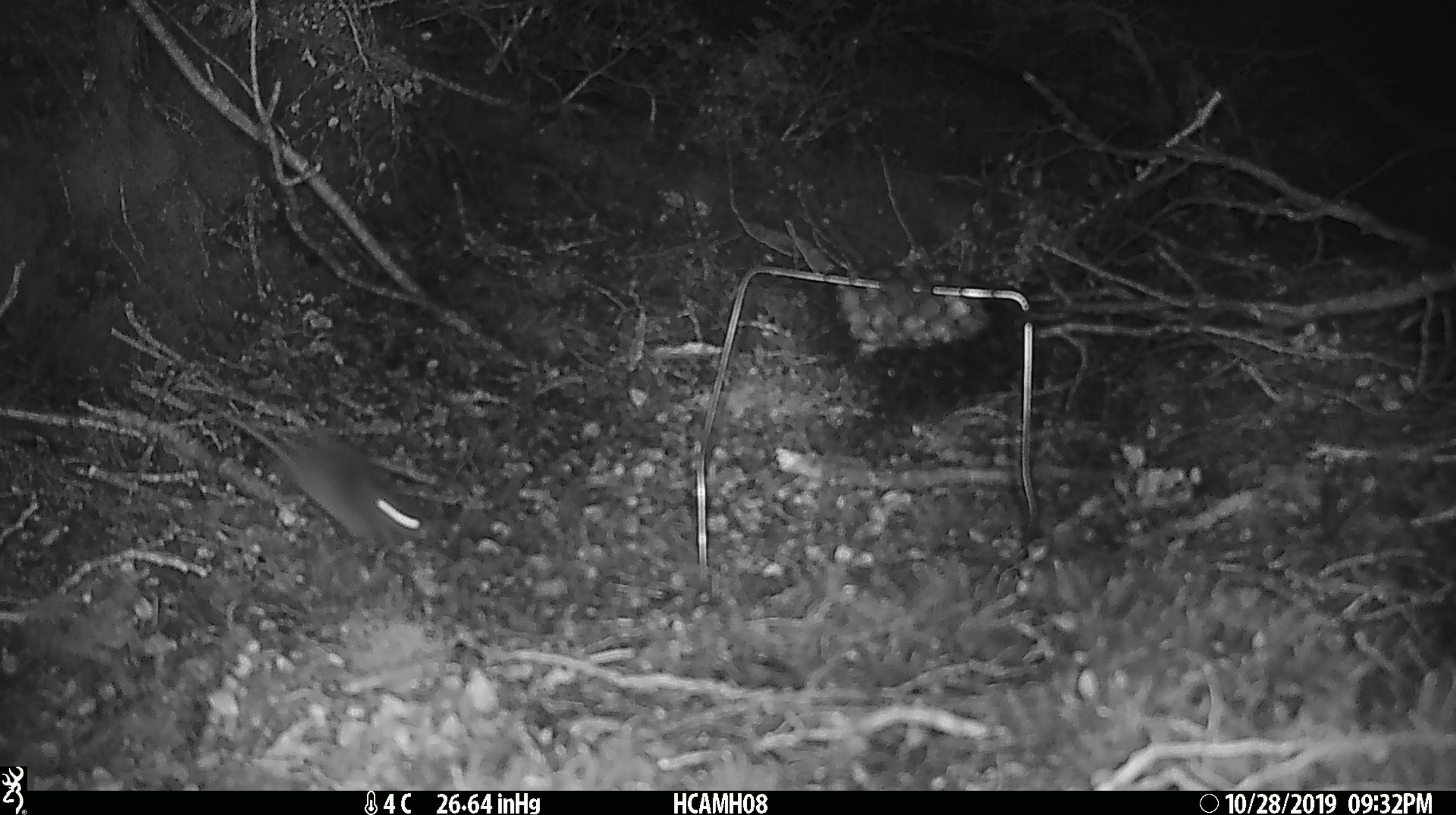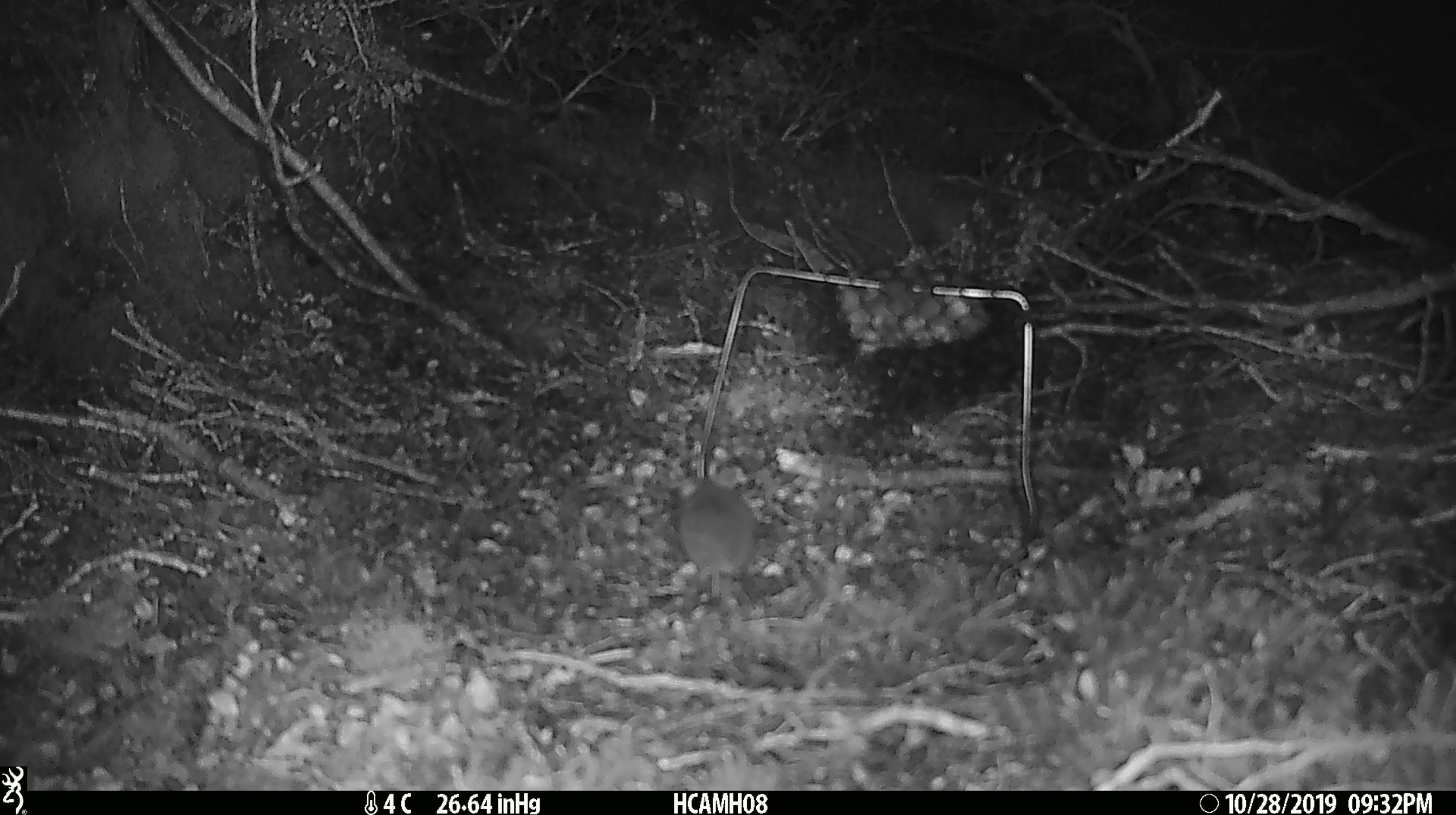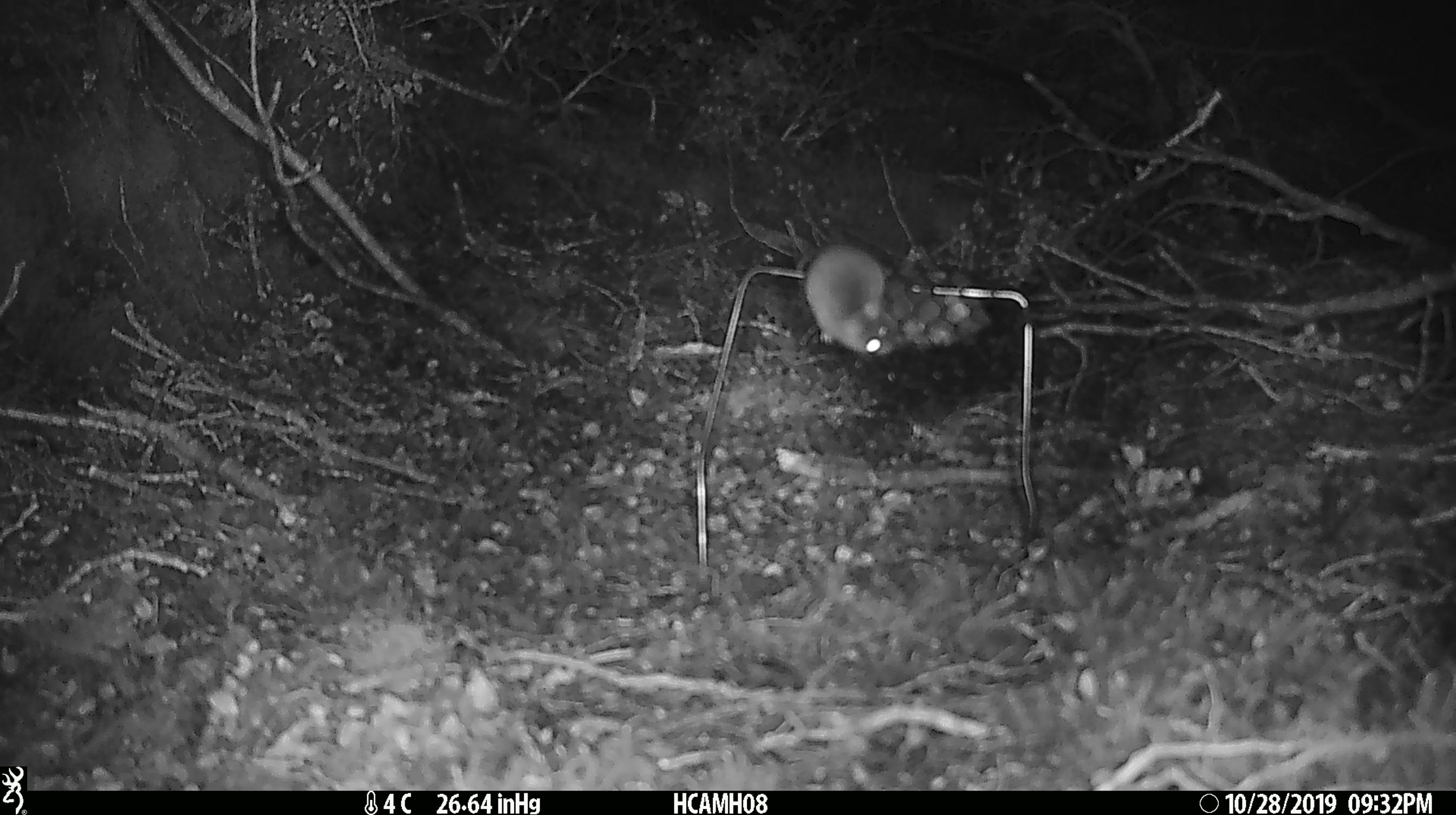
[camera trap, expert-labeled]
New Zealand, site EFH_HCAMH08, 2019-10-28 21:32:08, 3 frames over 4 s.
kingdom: Animalia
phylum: Chordata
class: Mammalia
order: Rodentia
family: Muridae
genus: Mus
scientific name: Mus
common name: mouse